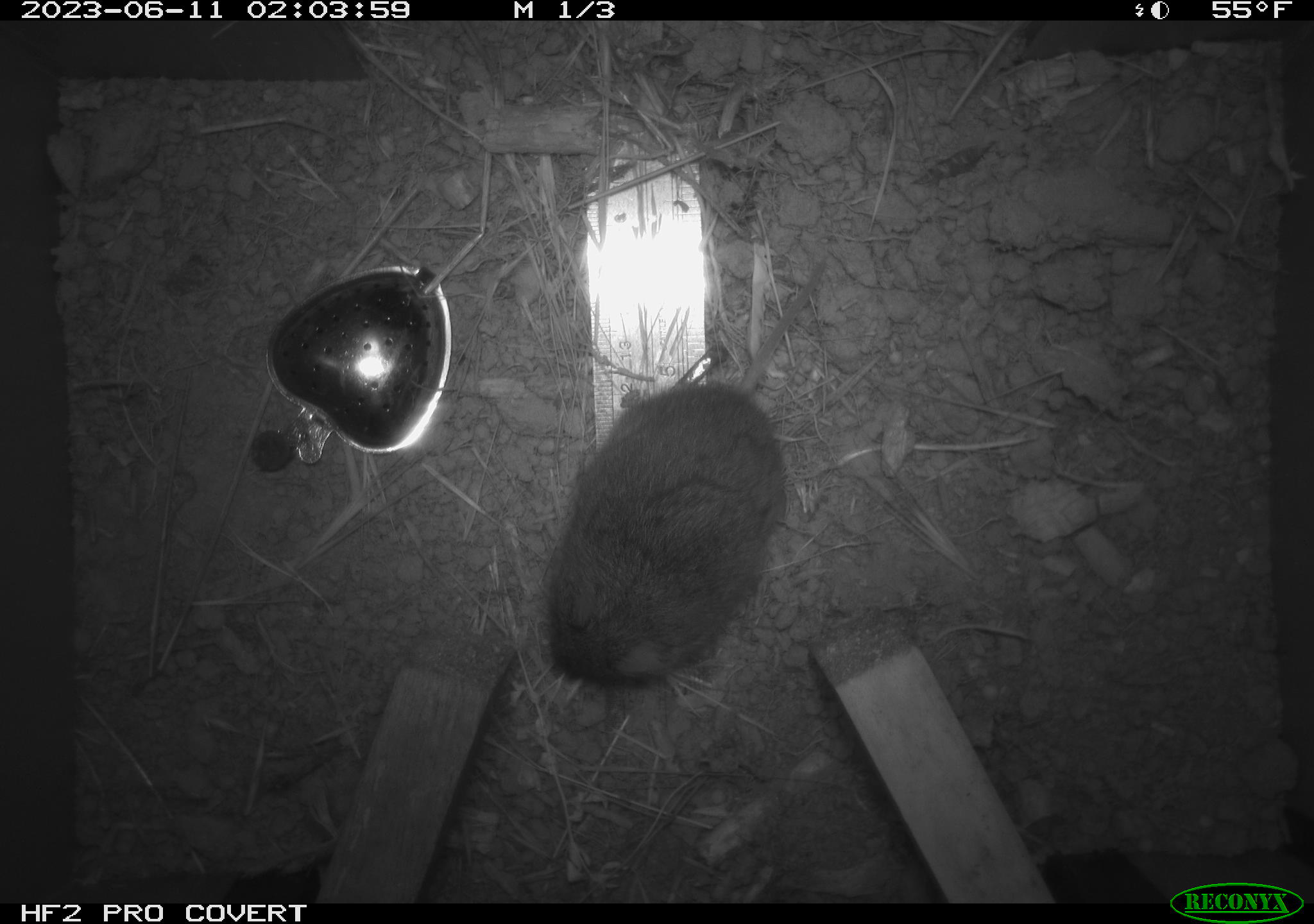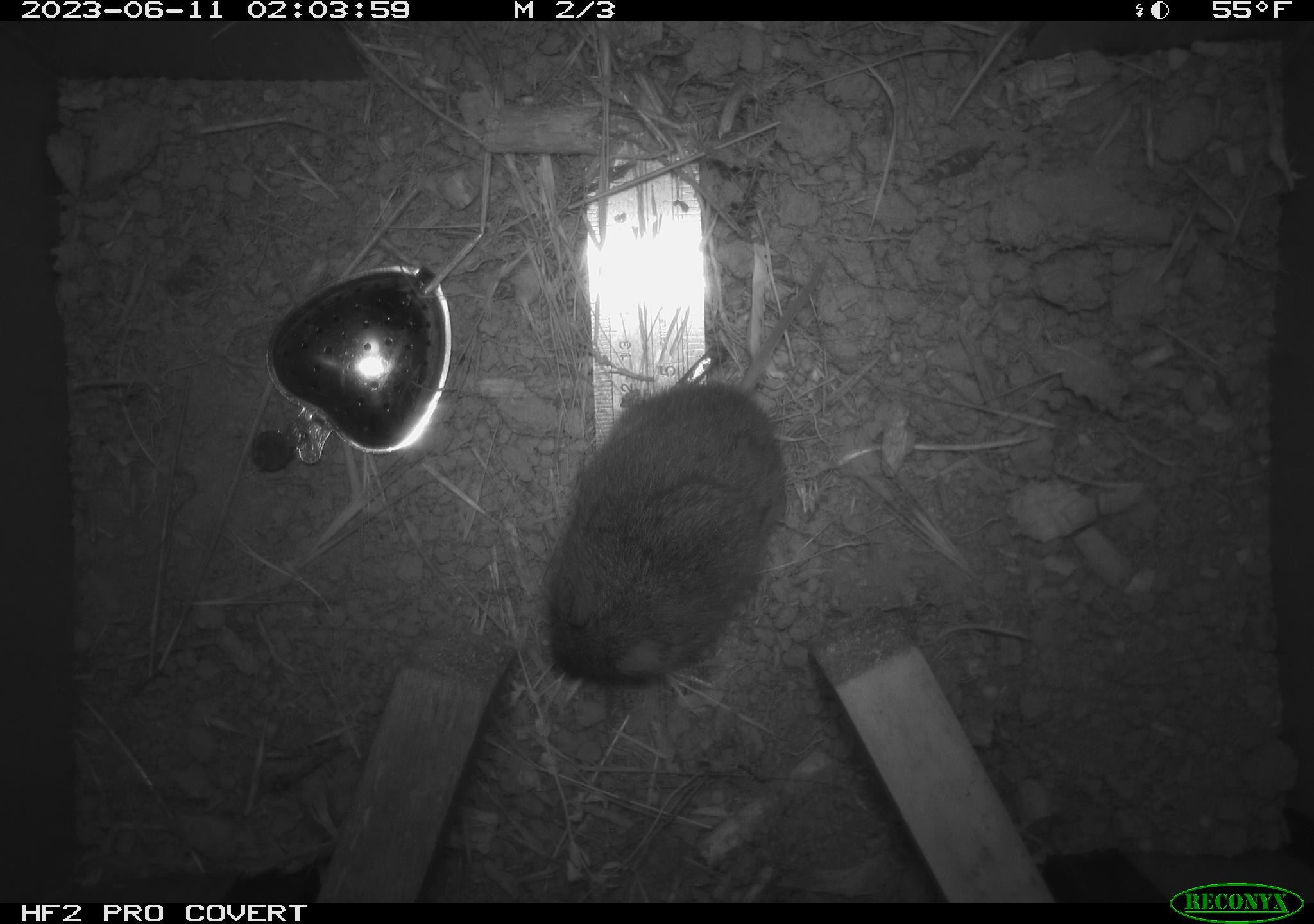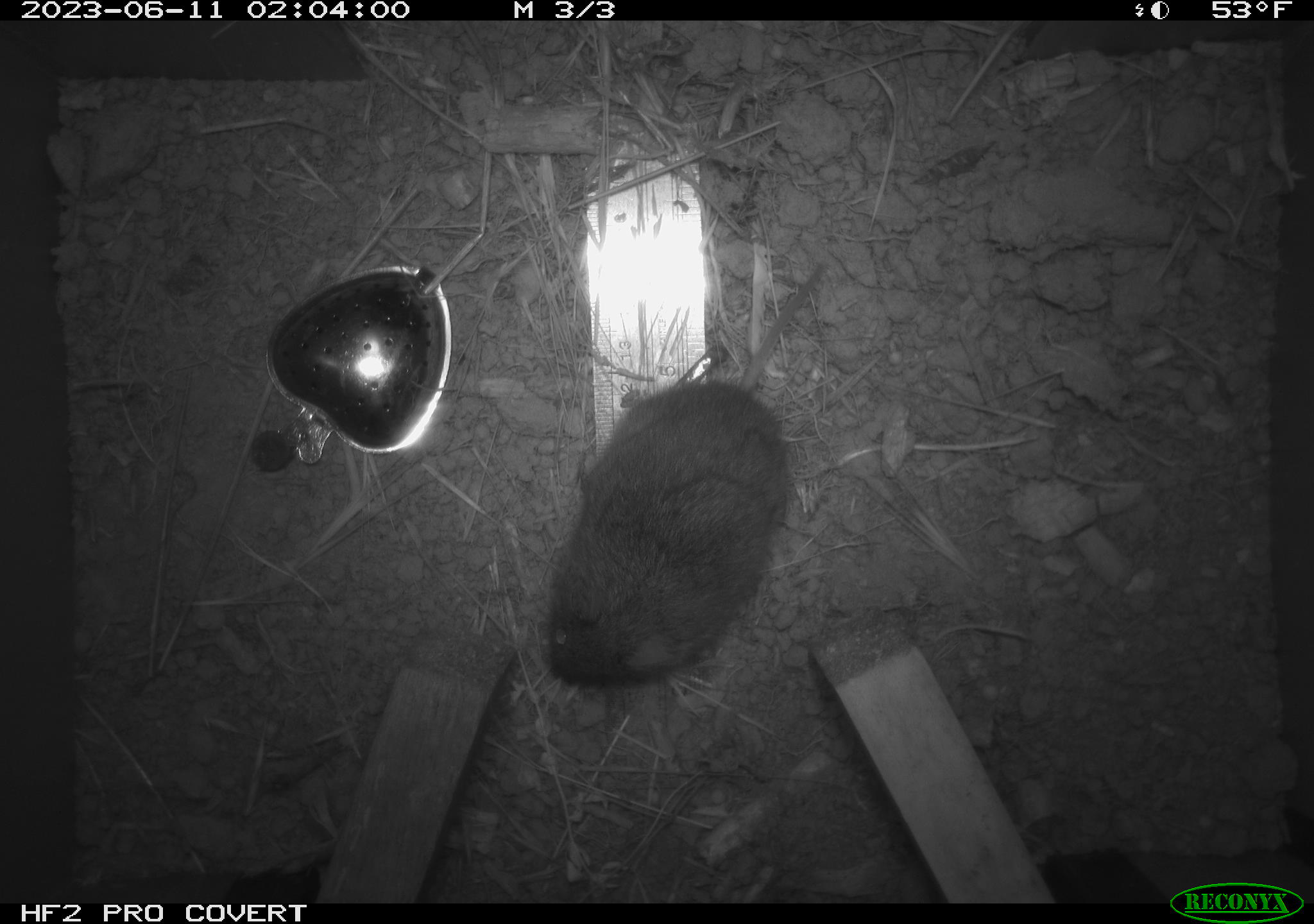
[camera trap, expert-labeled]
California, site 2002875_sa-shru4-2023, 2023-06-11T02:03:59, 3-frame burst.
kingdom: Animalia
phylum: Chordata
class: Mammalia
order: Rodentia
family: Cricetidae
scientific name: Arvicolinae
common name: voles, lemmings, and muskrats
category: arvicolinae subfamily